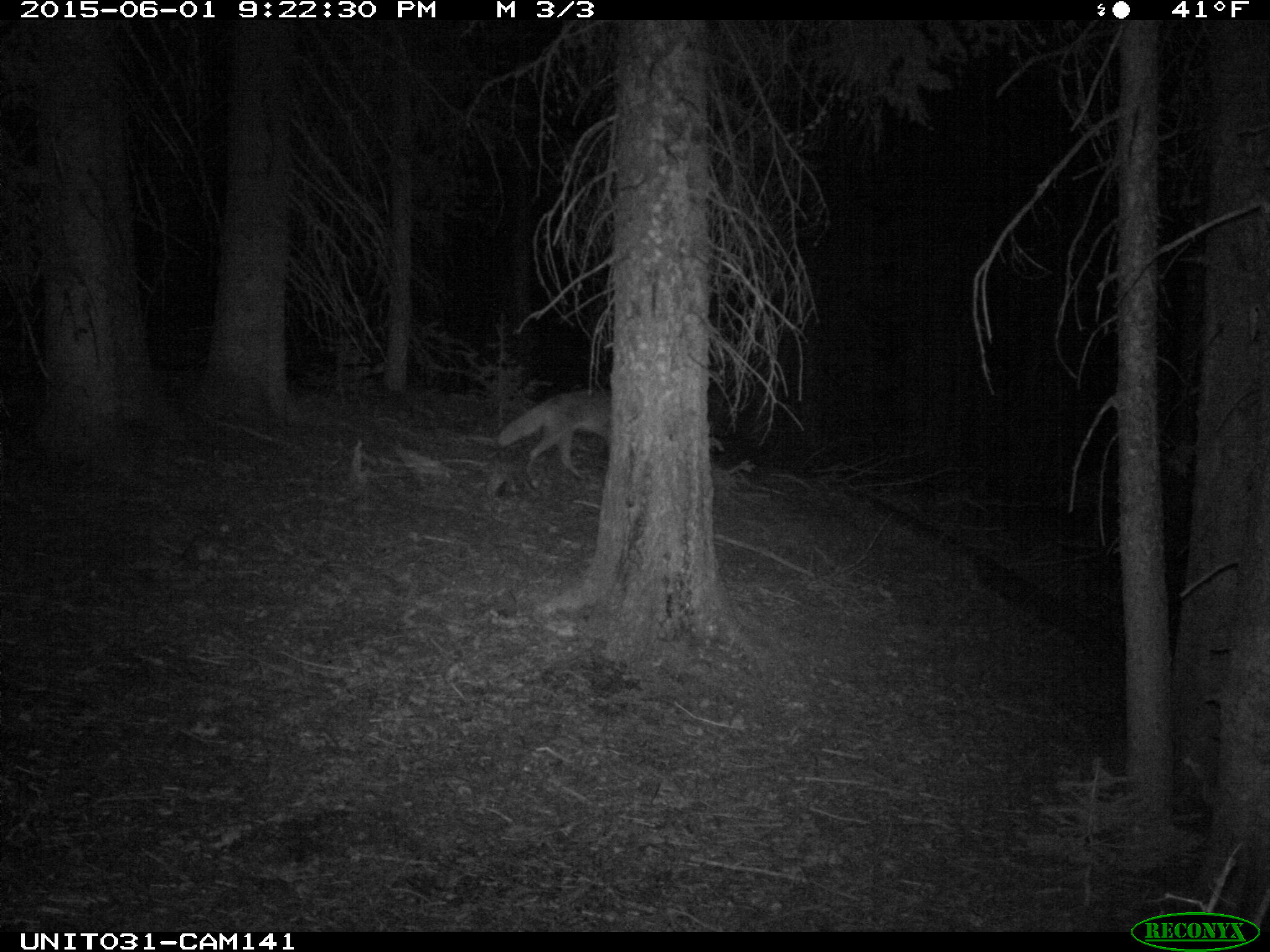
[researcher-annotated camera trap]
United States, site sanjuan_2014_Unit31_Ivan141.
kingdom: Animalia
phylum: Chordata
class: Mammalia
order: Carnivora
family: Canidae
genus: Canis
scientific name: Canis latrans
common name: coyote